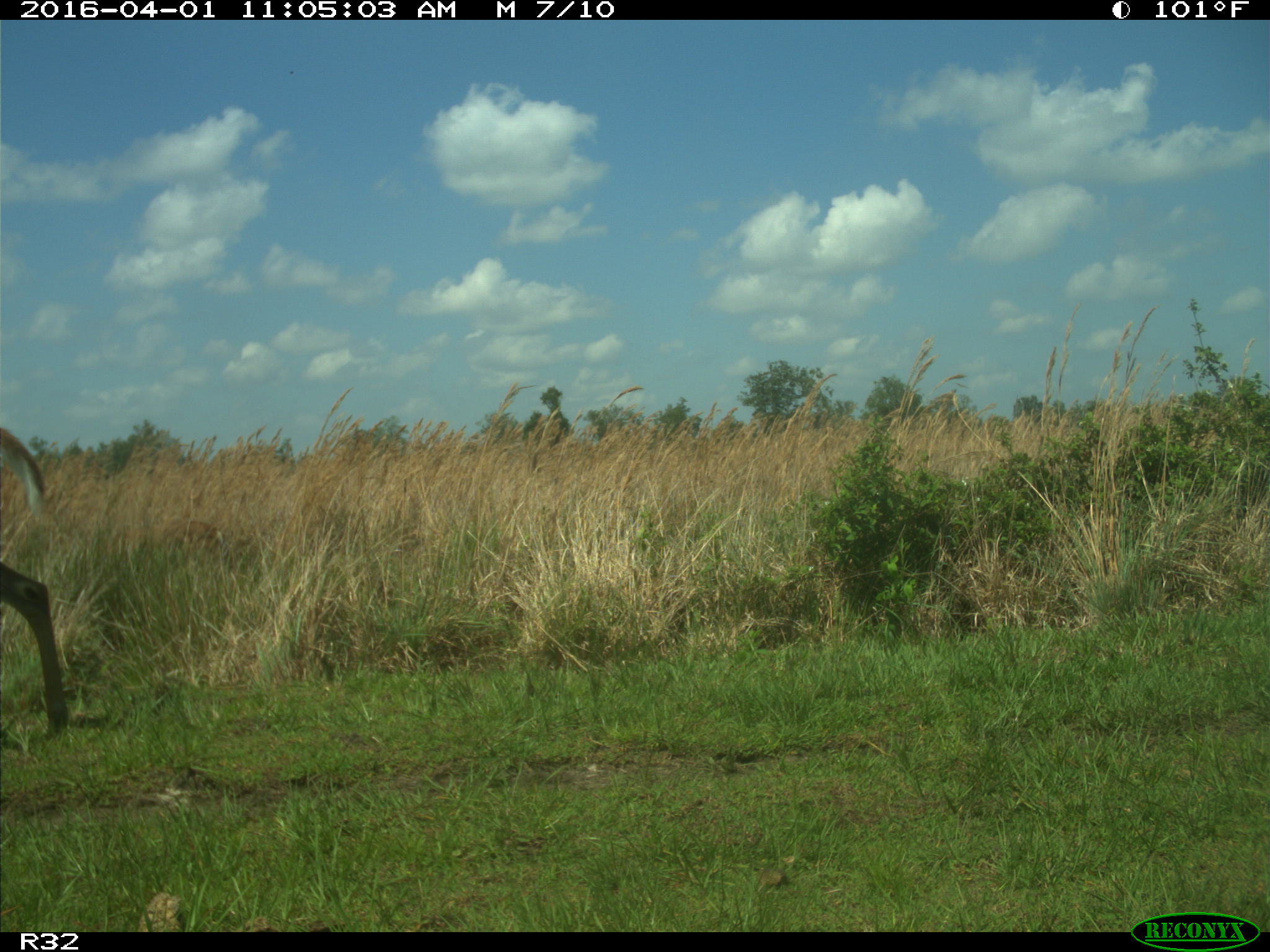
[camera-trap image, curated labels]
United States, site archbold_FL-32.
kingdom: Animalia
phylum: Chordata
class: Mammalia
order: Artiodactyla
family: Cervidae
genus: Odocoileus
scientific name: Odocoileus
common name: deer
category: unidentified deer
Unidentified deer (deer) (Odocoileus).